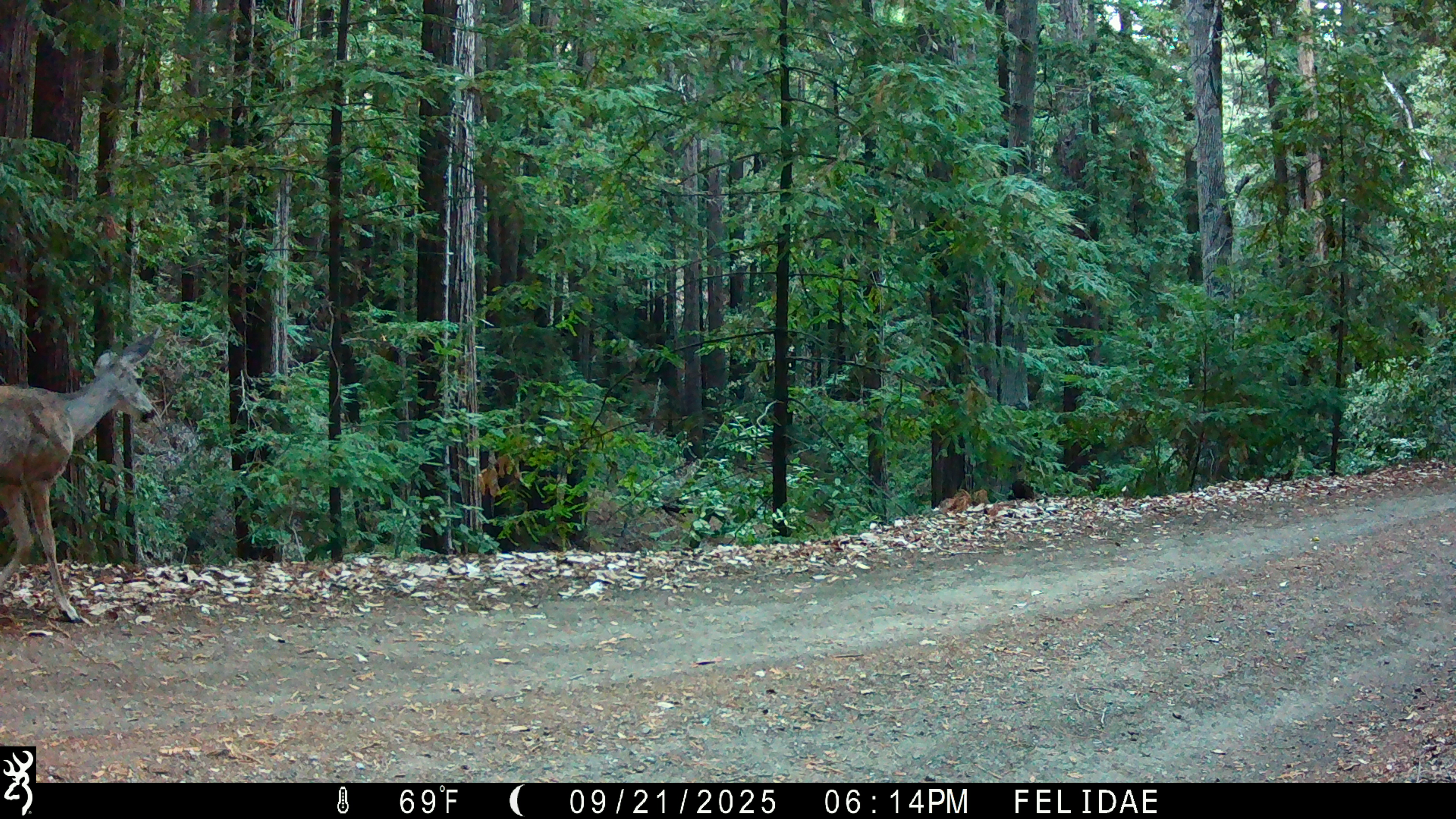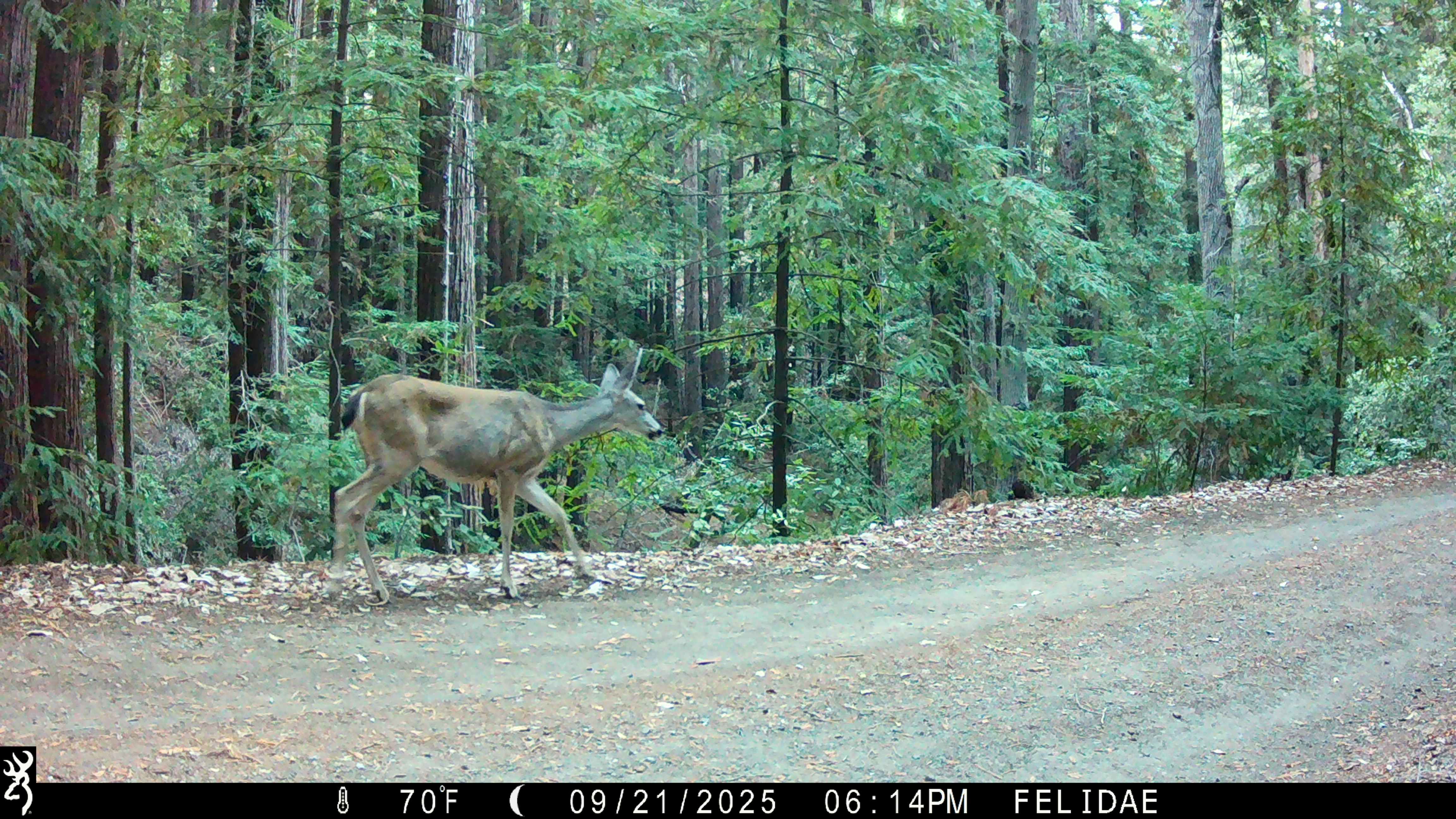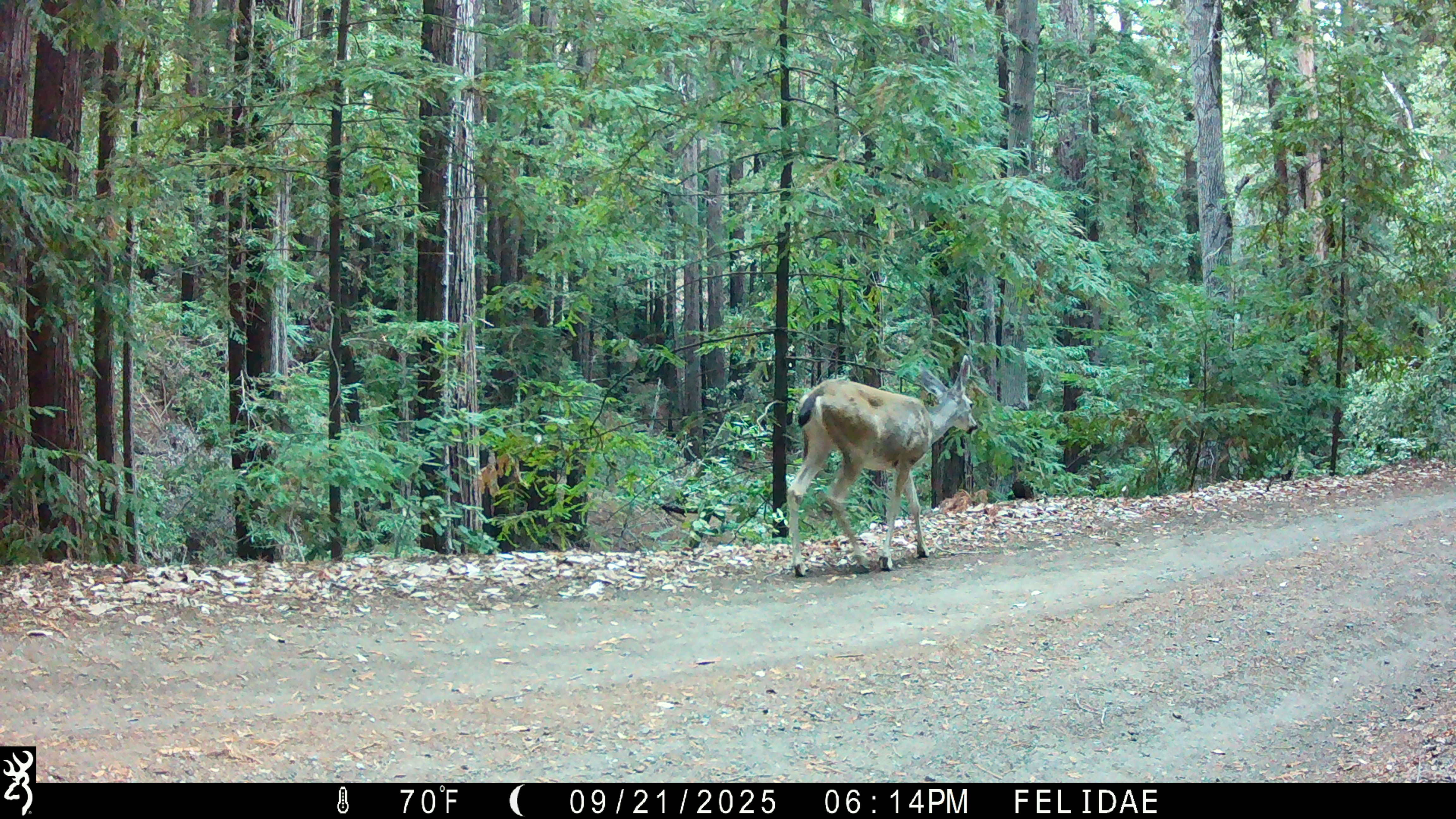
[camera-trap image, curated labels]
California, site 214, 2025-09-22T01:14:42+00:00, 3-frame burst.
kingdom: Animalia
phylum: Chordata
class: Mammalia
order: Artiodactyla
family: Cervidae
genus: Odocoileus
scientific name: Odocoileus hemionus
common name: mule deer